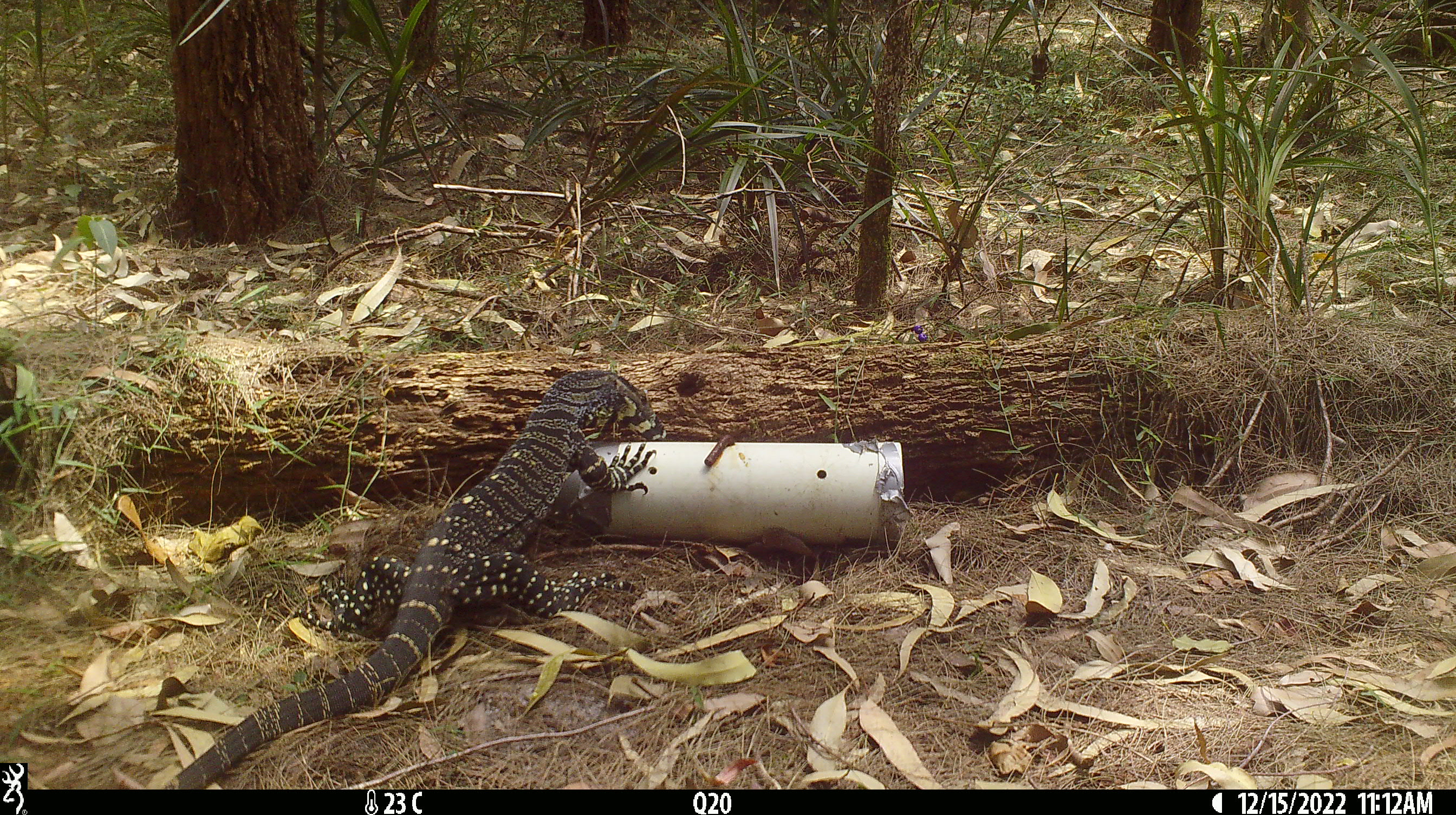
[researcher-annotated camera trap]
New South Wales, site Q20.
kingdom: Animalia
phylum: Chordata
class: Reptilia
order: Squamata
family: Varanidae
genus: Varanus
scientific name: Varanus varius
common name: lace monitor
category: goanna